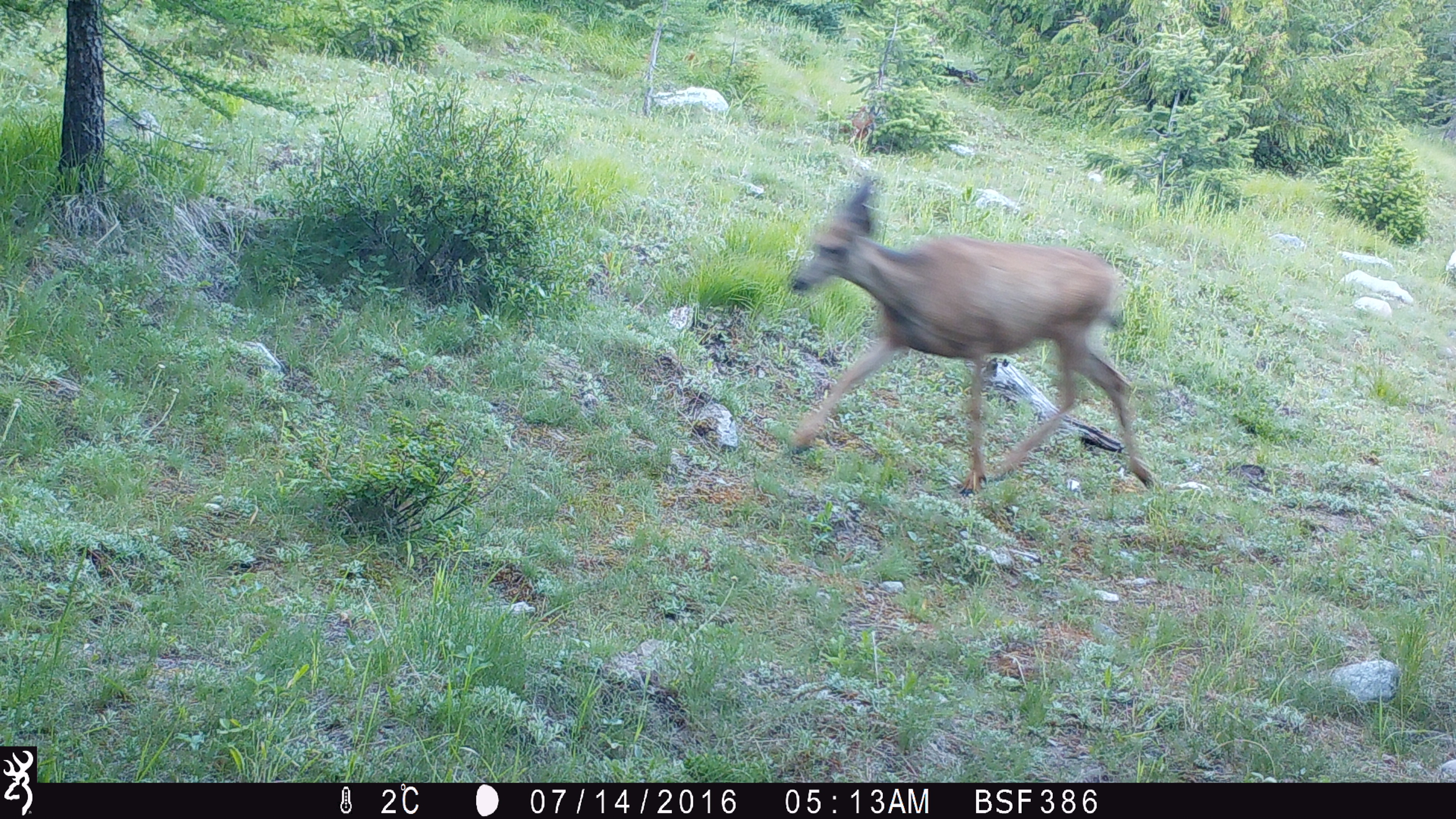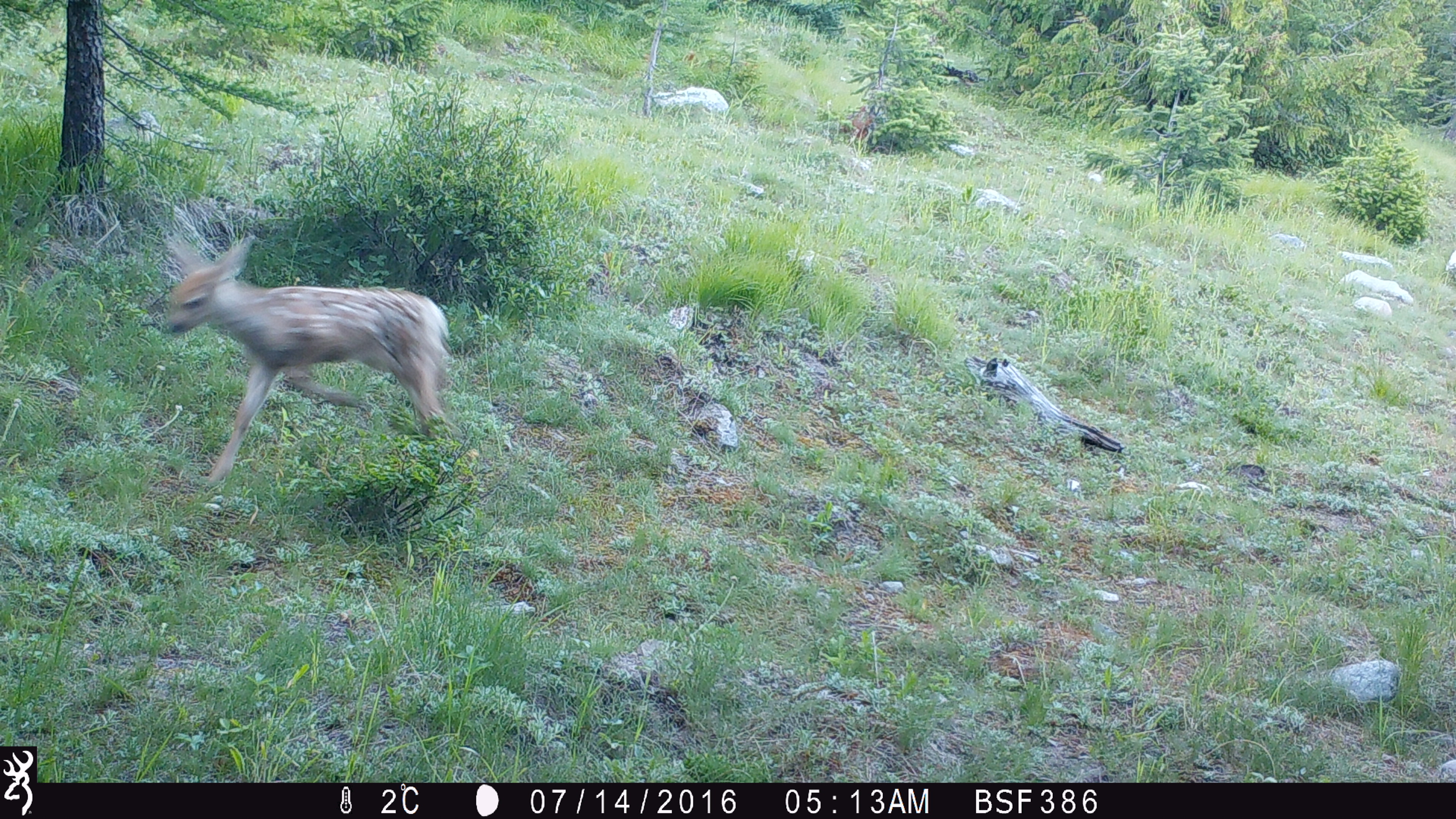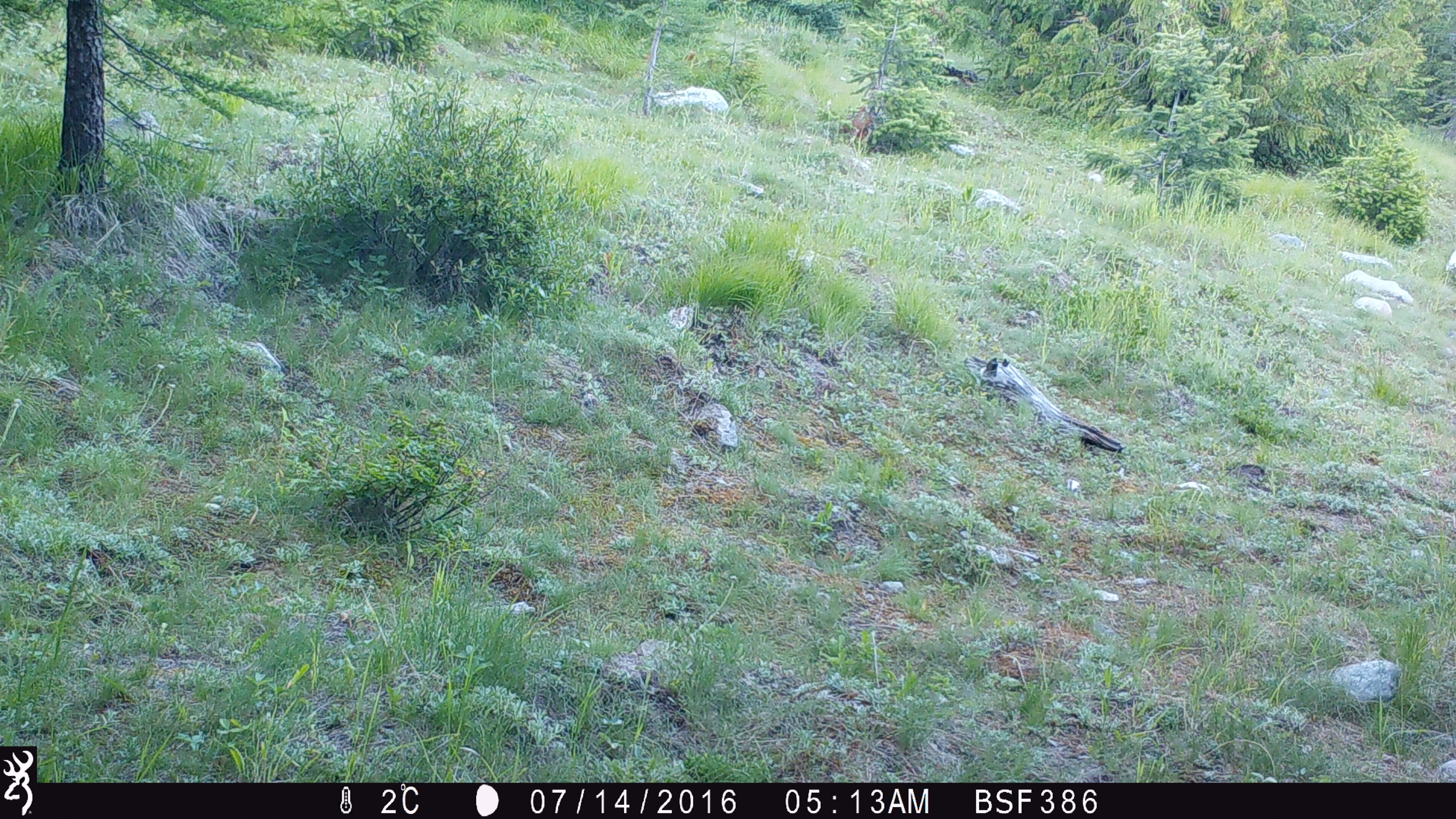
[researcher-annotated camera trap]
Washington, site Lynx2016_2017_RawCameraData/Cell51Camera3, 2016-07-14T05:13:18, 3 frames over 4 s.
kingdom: Animalia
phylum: Chordata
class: Mammalia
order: Artiodactyla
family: Cervidae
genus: Odocoileus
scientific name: Odocoileus hemionus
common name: mule deer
Odocoileus hemionus (mule deer). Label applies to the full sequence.